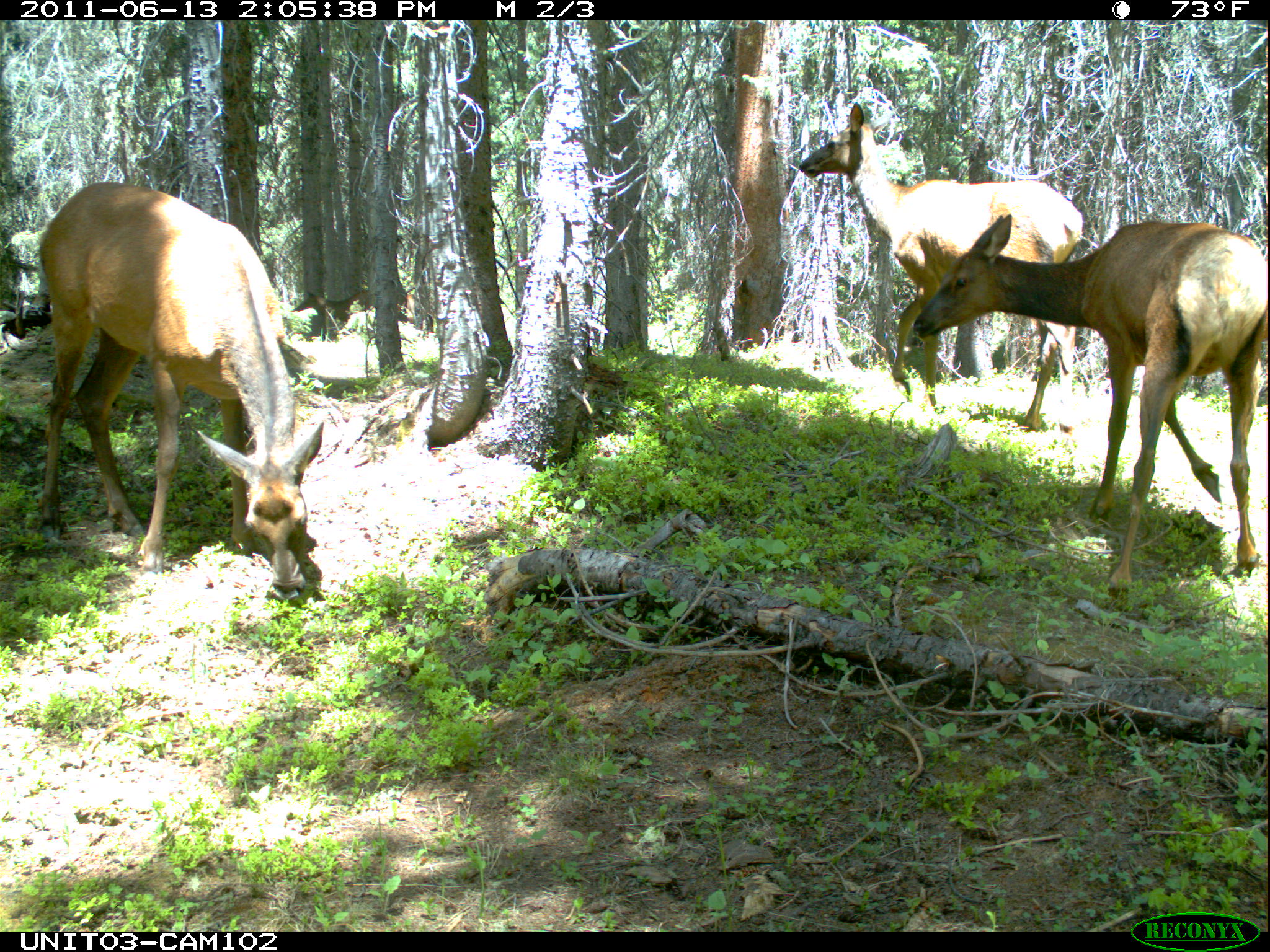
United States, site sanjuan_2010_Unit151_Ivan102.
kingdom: Animalia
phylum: Chordata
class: Mammalia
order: Artiodactyla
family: Cervidae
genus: Cervus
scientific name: Cervus elaphus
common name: red deer